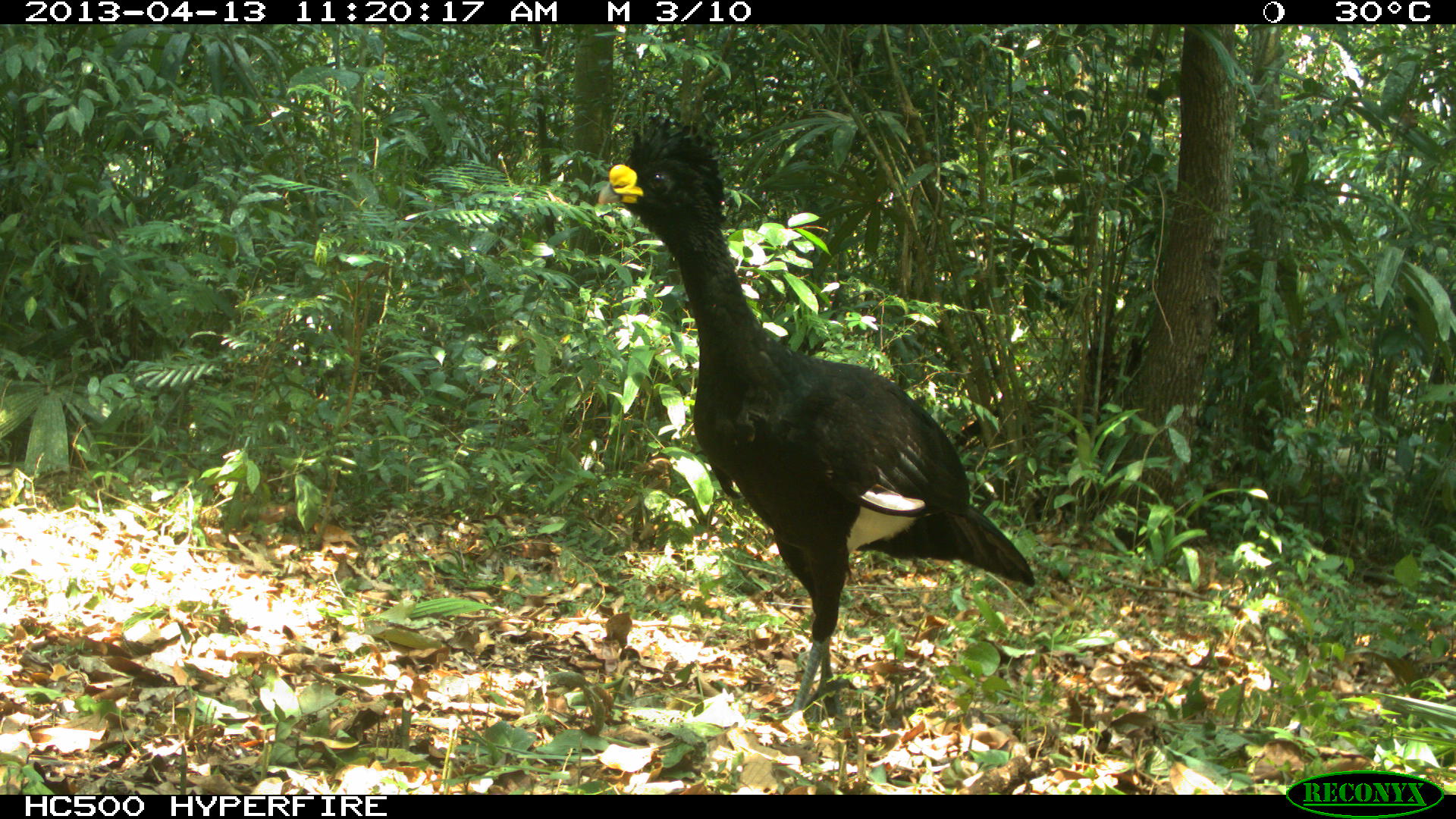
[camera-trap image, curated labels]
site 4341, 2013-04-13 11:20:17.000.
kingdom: Animalia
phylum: Chordata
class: Aves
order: Galliformes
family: Cracidae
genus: Crax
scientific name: Crax rubra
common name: great curassow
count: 1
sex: male